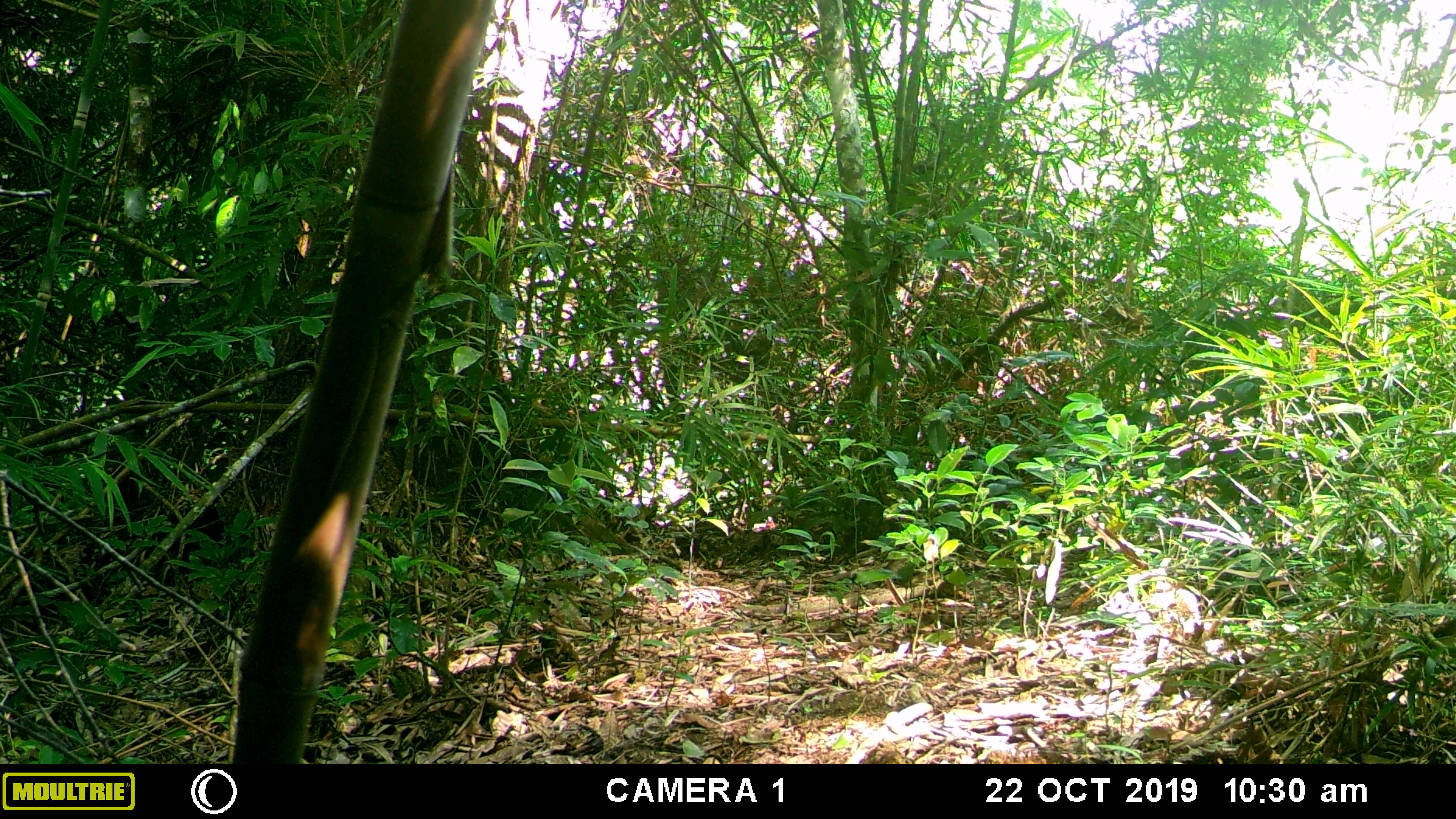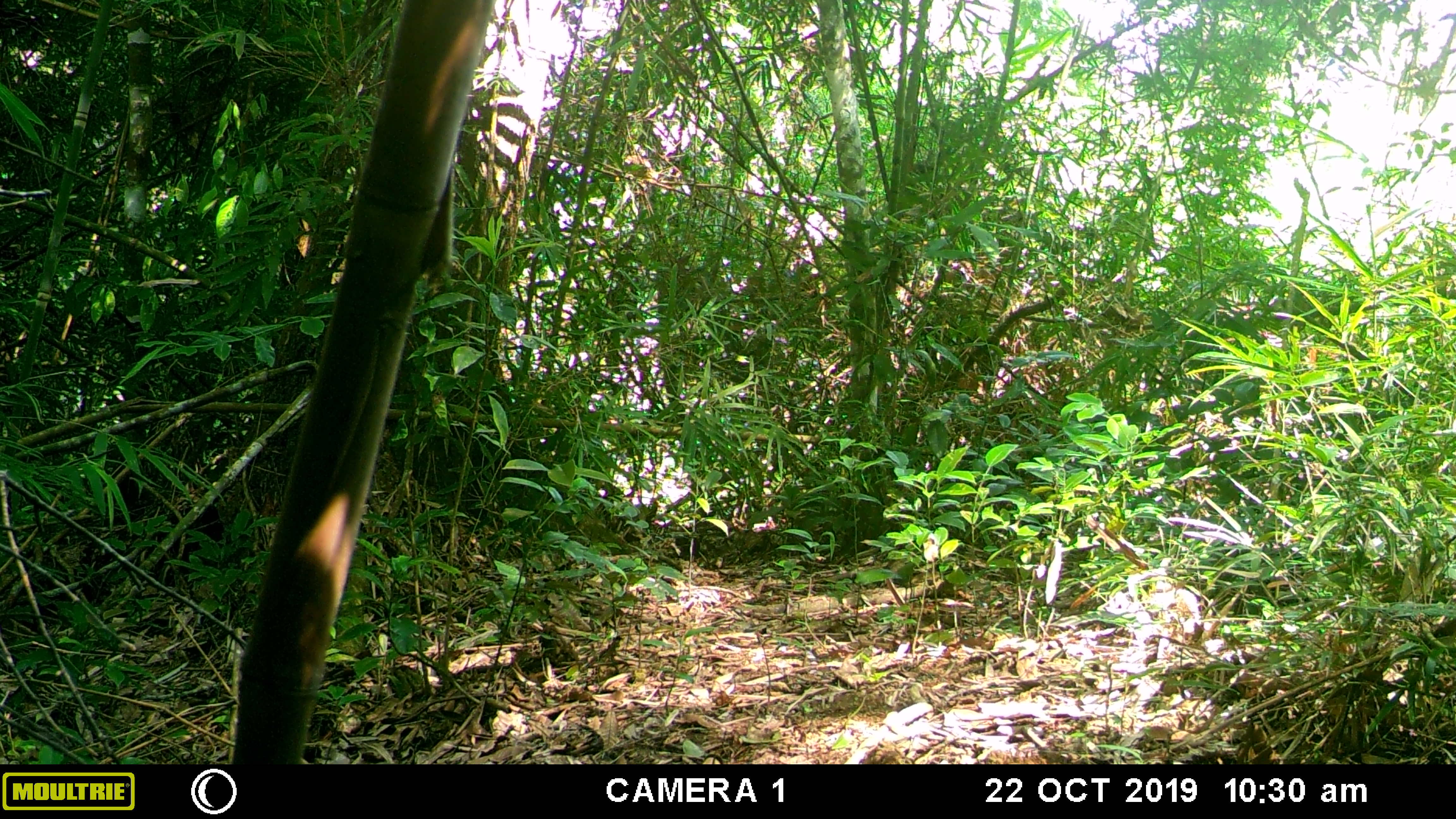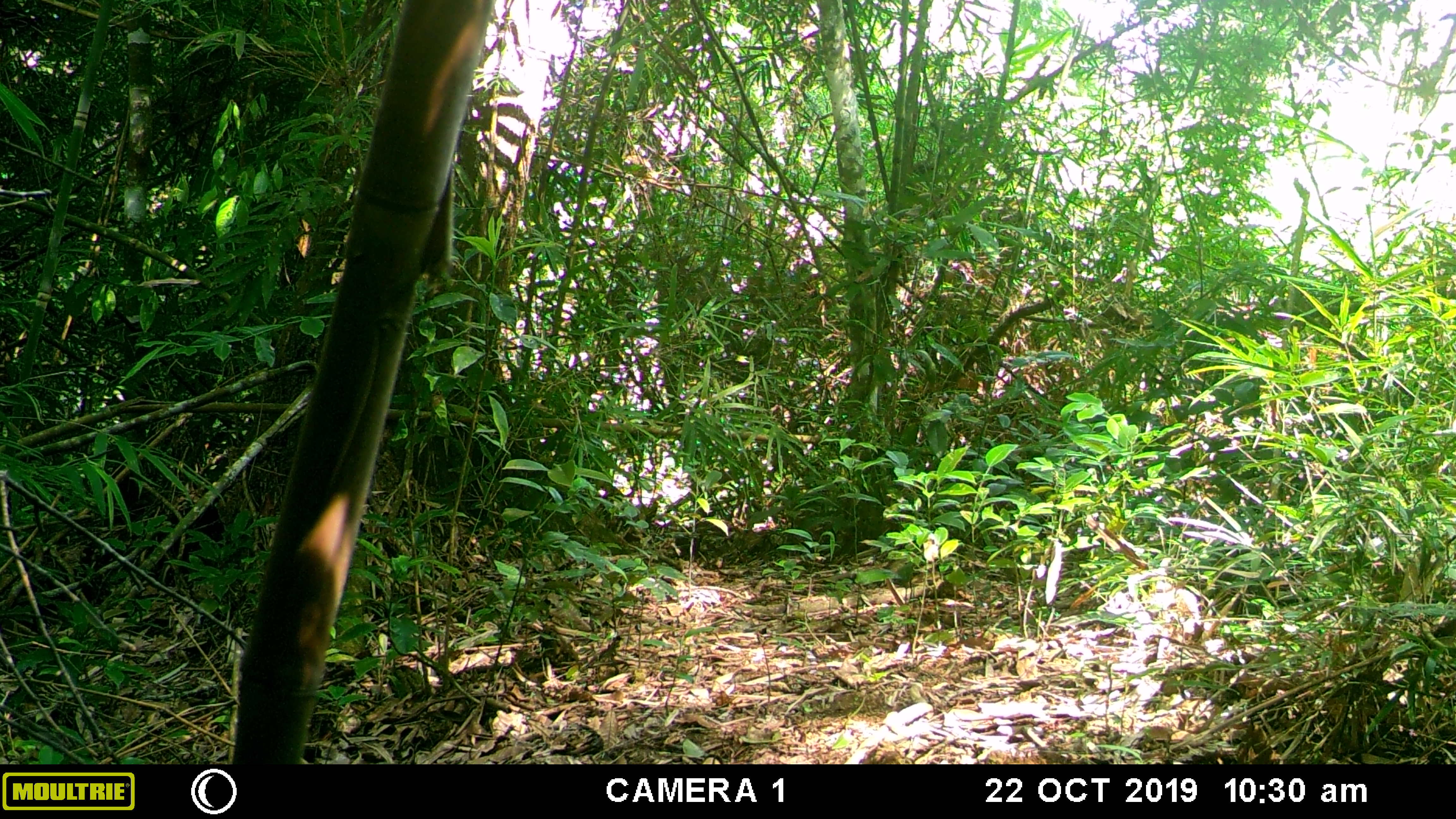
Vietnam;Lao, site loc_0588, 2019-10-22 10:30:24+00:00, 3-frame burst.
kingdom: Animalia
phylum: Chordata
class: Mammalia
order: Artiodactyla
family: Suidae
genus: Sus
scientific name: Sus scrofa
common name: eurasian wild pig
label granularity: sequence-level